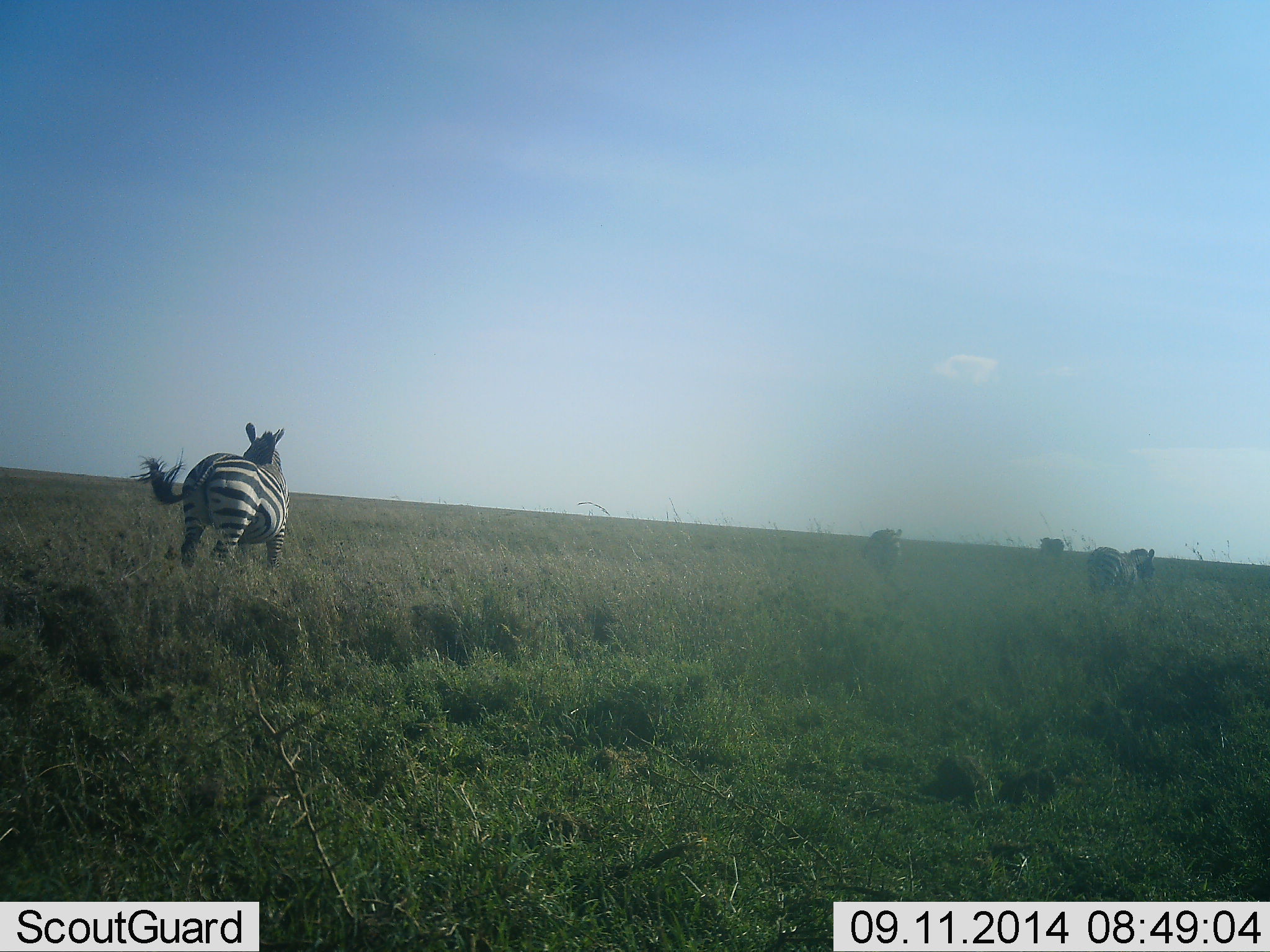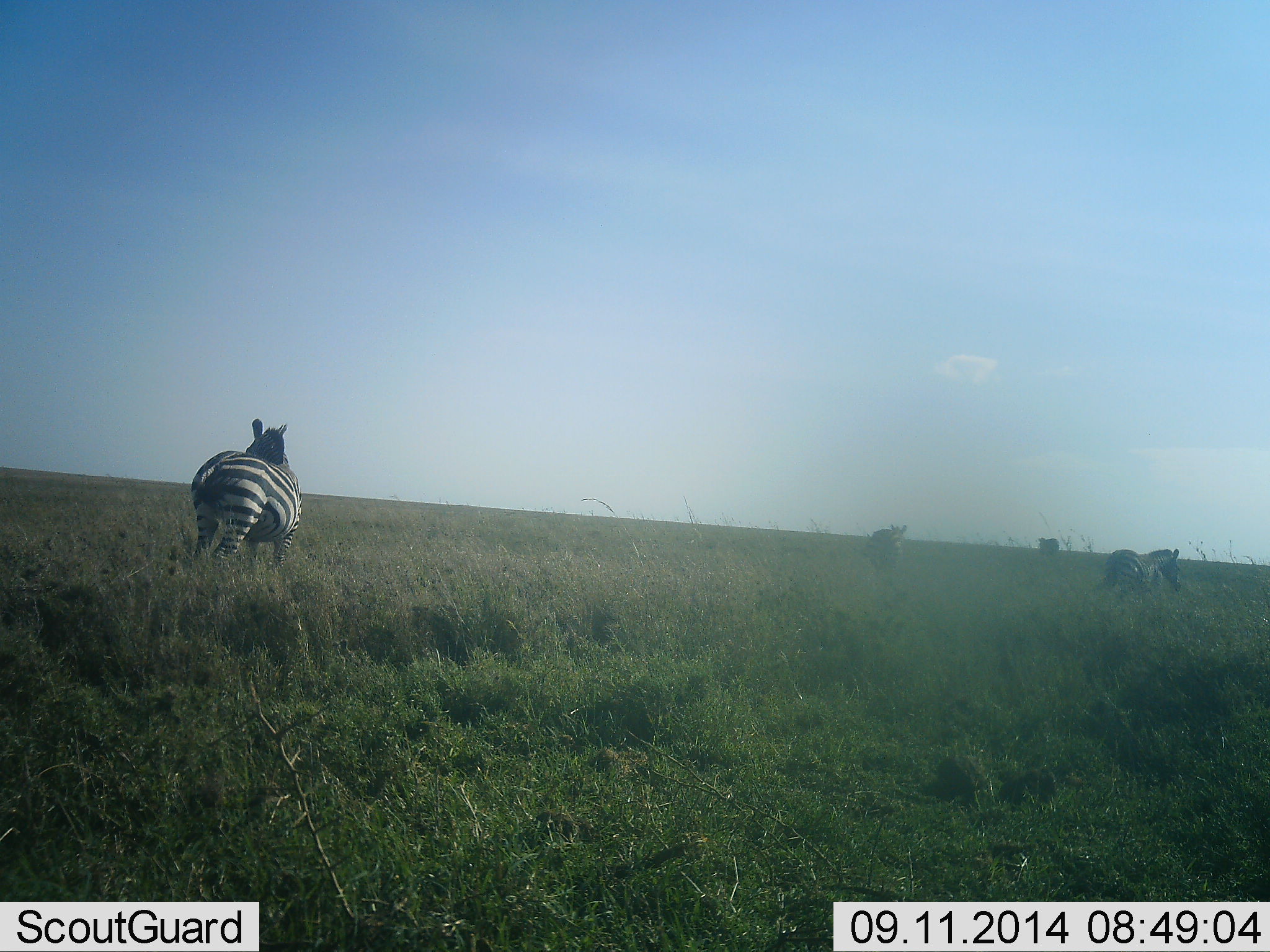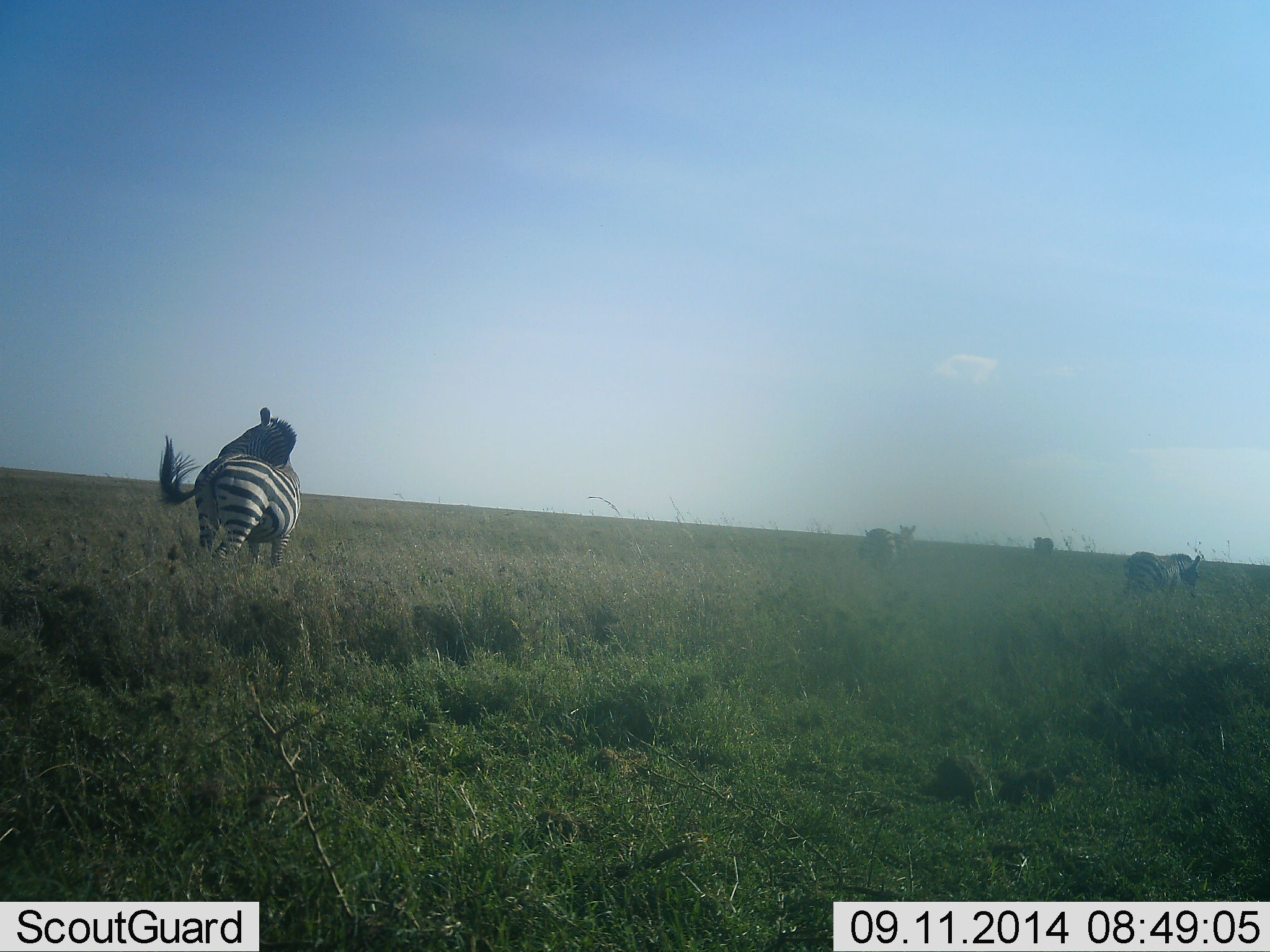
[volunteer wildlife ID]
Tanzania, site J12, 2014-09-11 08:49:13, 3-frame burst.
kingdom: Animalia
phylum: Chordata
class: Mammalia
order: Perissodactyla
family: Equidae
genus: Equus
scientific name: Equus quagga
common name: plains zebra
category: zebra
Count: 4.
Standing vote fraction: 55%.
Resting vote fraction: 0%.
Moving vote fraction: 73%.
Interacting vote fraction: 18%.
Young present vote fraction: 0%.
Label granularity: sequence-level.